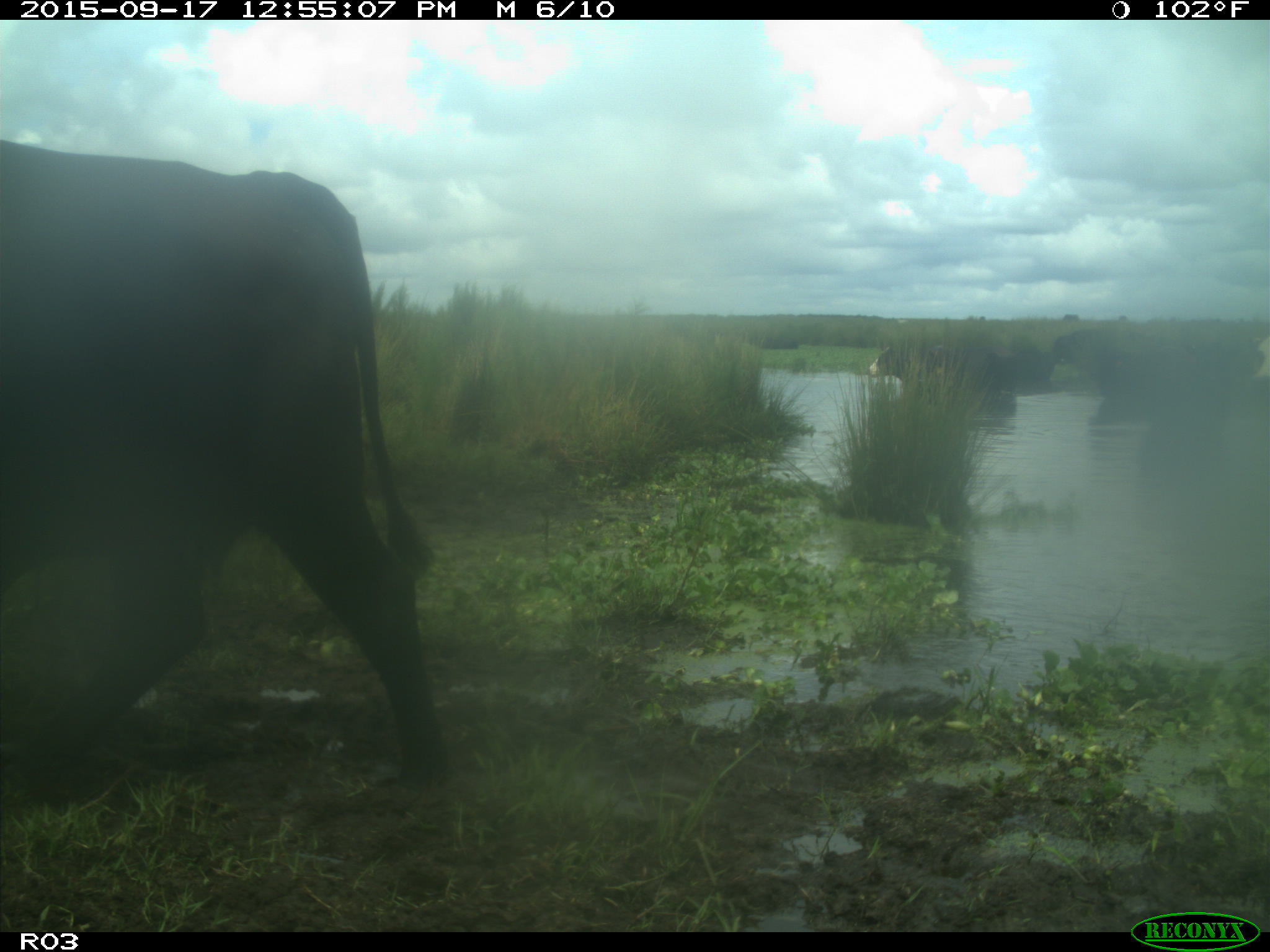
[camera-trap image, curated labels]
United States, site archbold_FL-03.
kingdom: Animalia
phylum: Chordata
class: Mammalia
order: Artiodactyla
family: Bovidae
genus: Bos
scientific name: Bos taurus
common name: domestic cow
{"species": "Bos taurus (domestic cow)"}